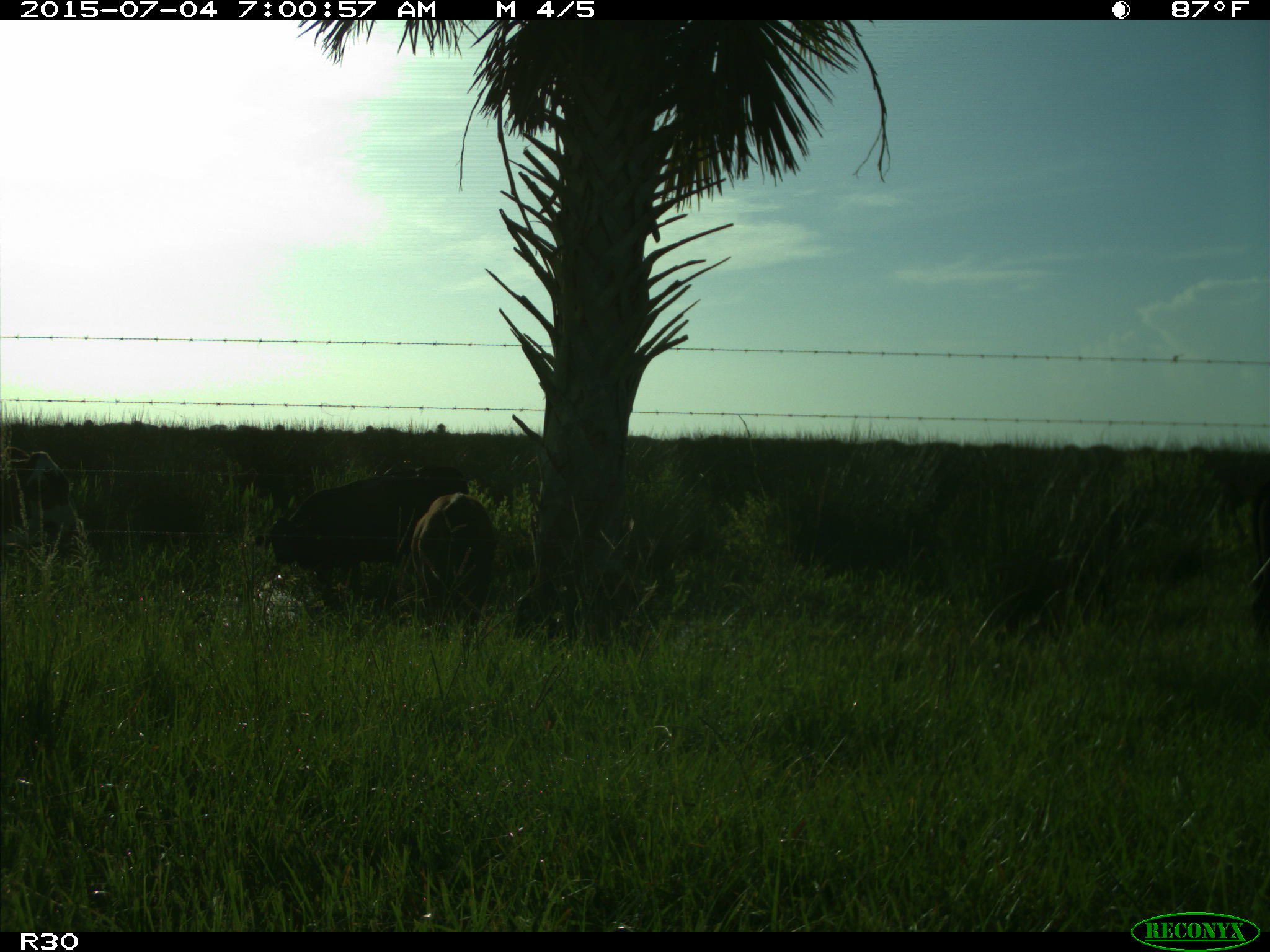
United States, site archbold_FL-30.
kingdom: Animalia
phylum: Chordata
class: Mammalia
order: Artiodactyla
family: Bovidae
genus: Bos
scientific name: Bos taurus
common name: domestic cow